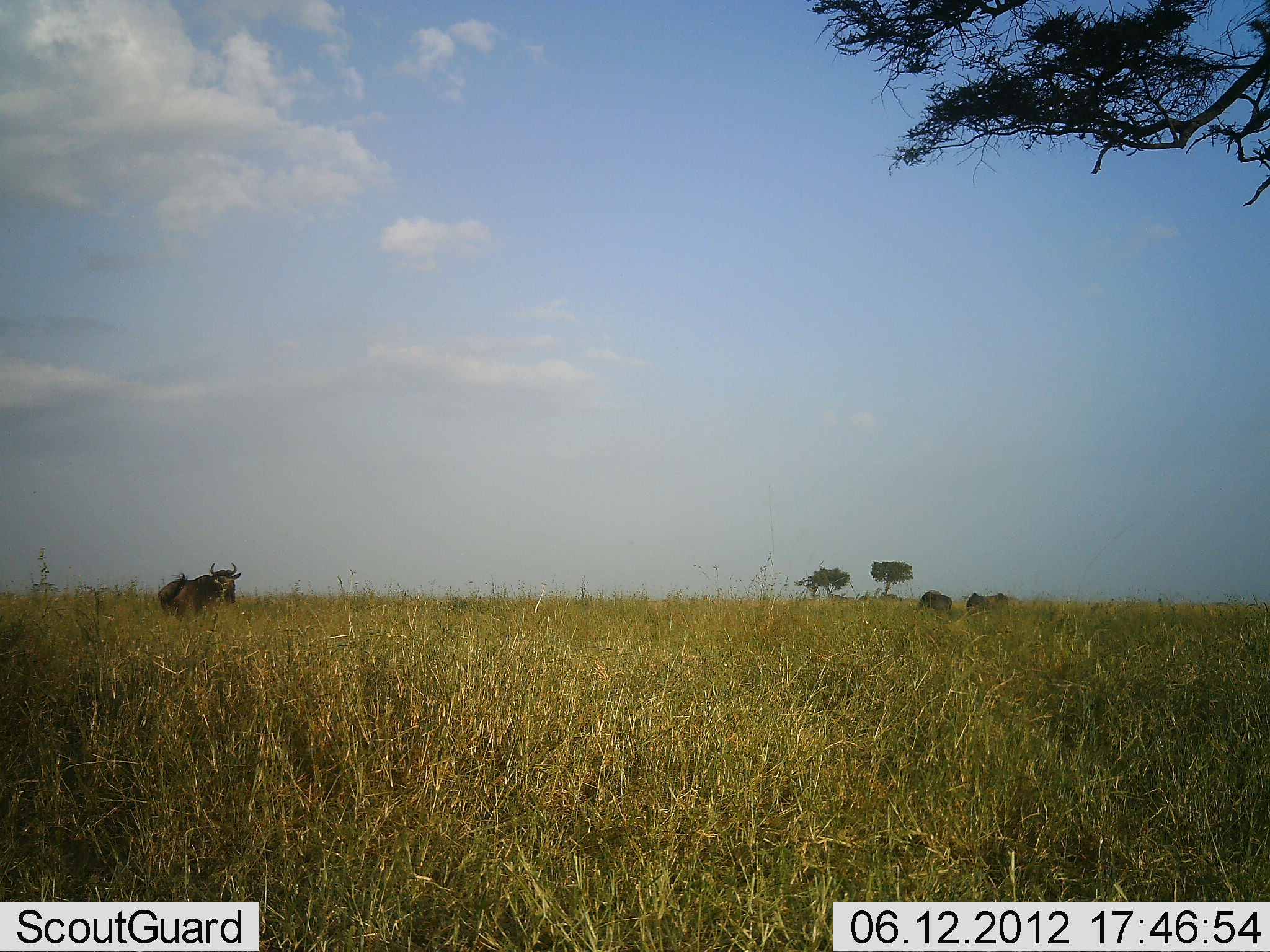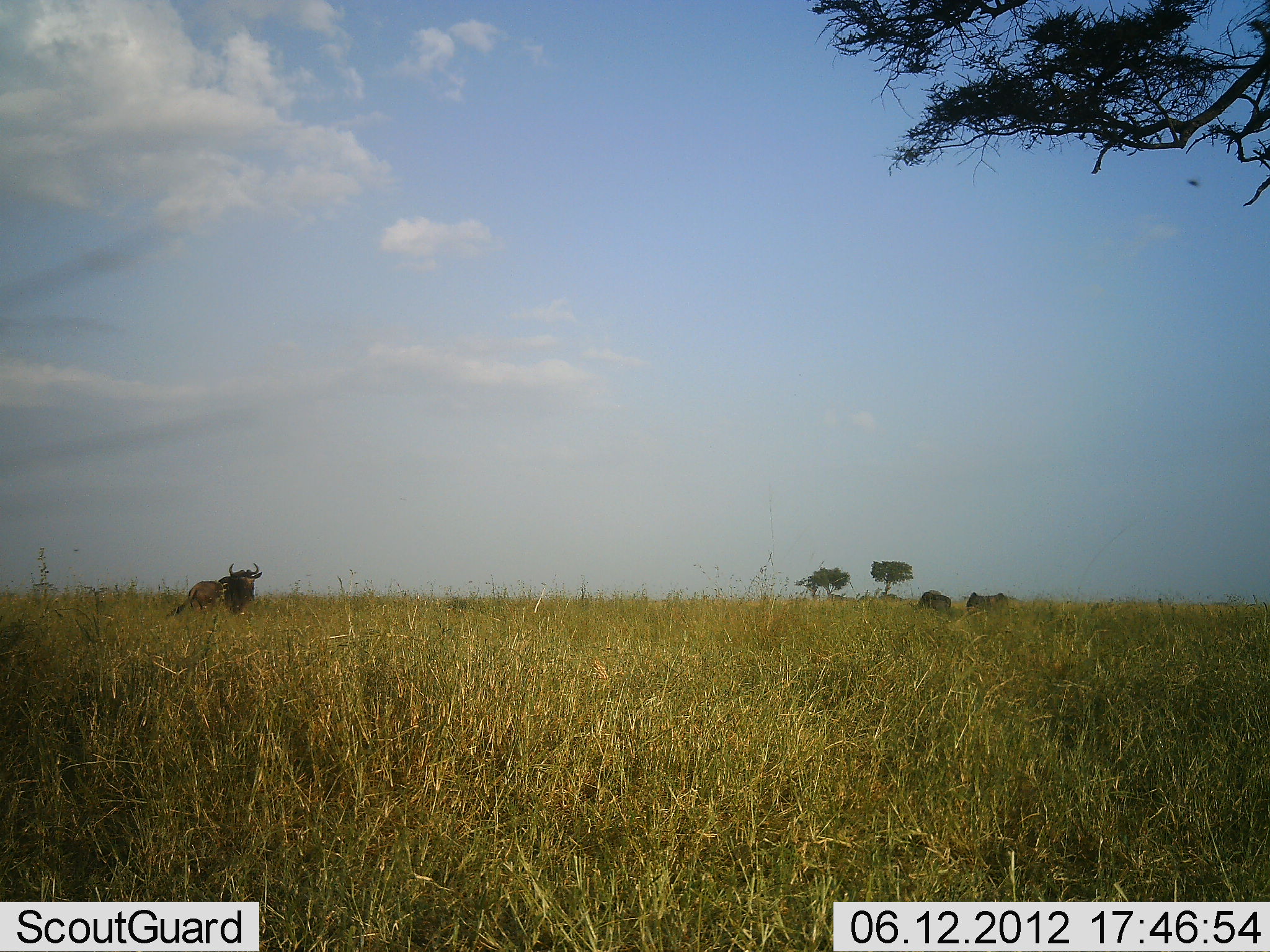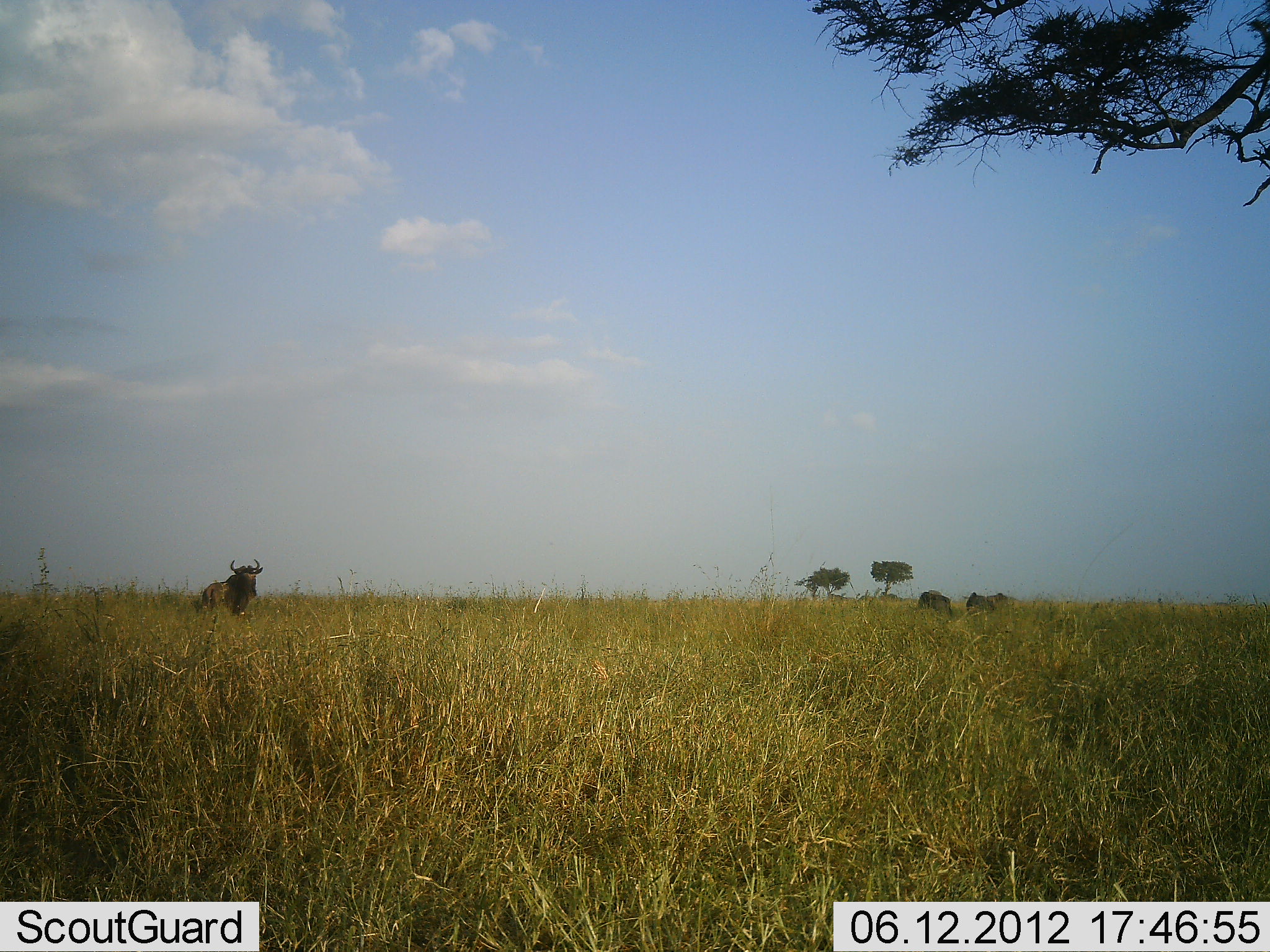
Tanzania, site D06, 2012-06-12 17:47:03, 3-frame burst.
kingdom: Animalia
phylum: Chordata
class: Mammalia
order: Artiodactyla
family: Bovidae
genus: Connochaetes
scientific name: Connochaetes taurinus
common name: blue wildebeest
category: wildebeest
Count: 3.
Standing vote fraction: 40%.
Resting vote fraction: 0%.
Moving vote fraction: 80%.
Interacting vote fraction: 0%.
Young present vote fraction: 10%.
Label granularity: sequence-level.